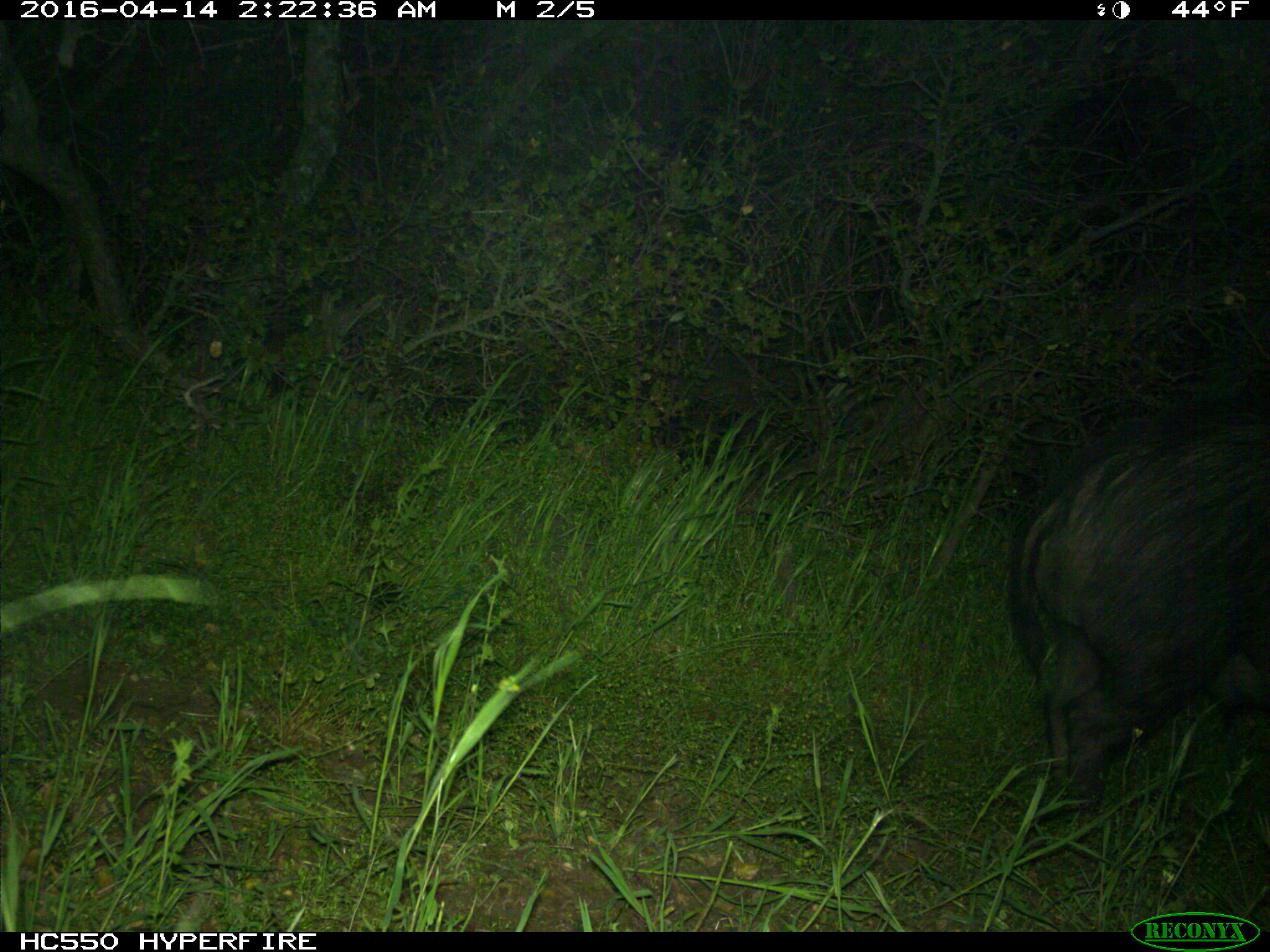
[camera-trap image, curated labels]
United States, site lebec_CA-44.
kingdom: Animalia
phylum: Chordata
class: Mammalia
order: Artiodactyla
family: Suidae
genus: Sus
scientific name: Sus scrofa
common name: wild boar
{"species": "Sus scrofa (wild boar)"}